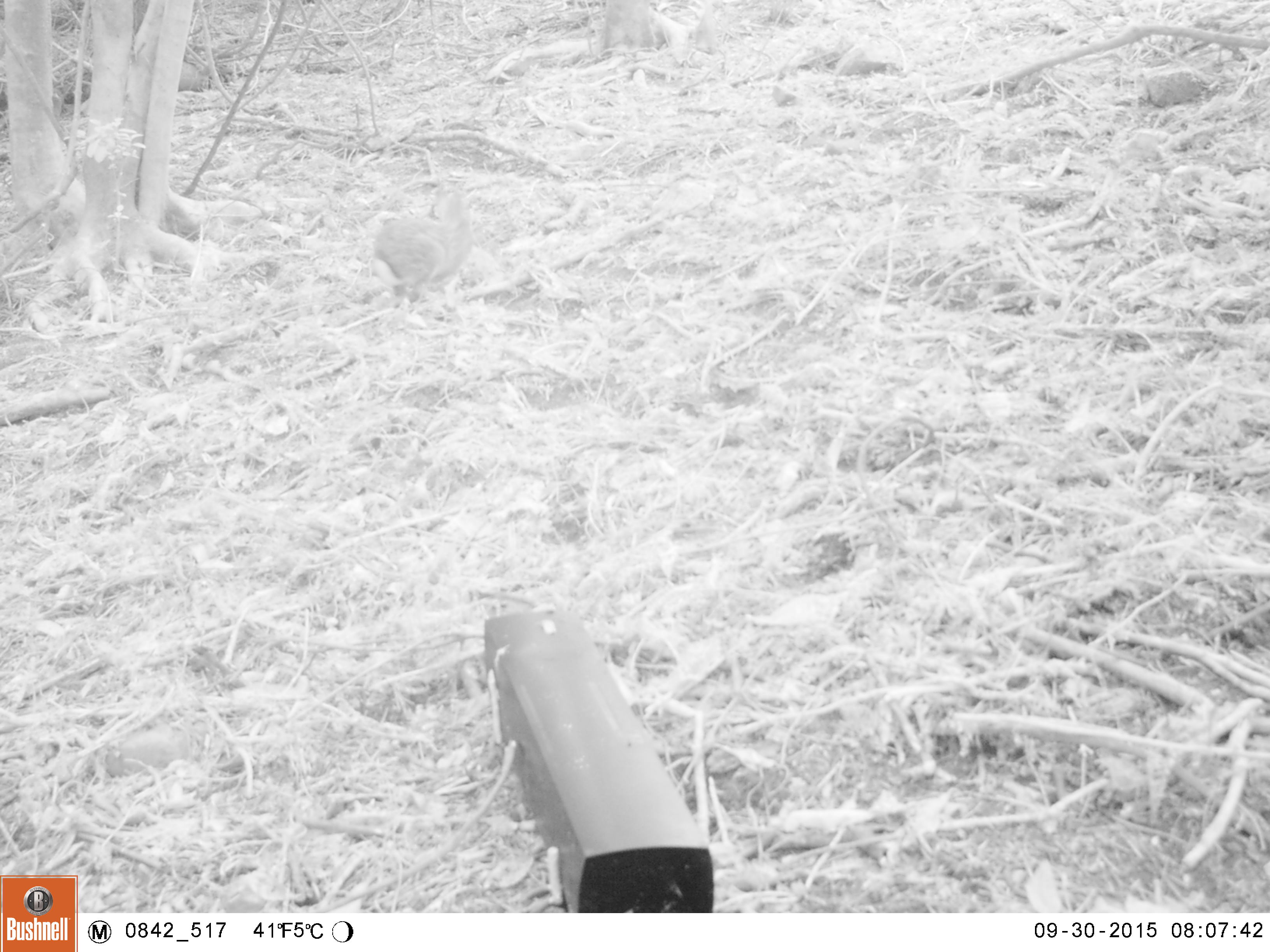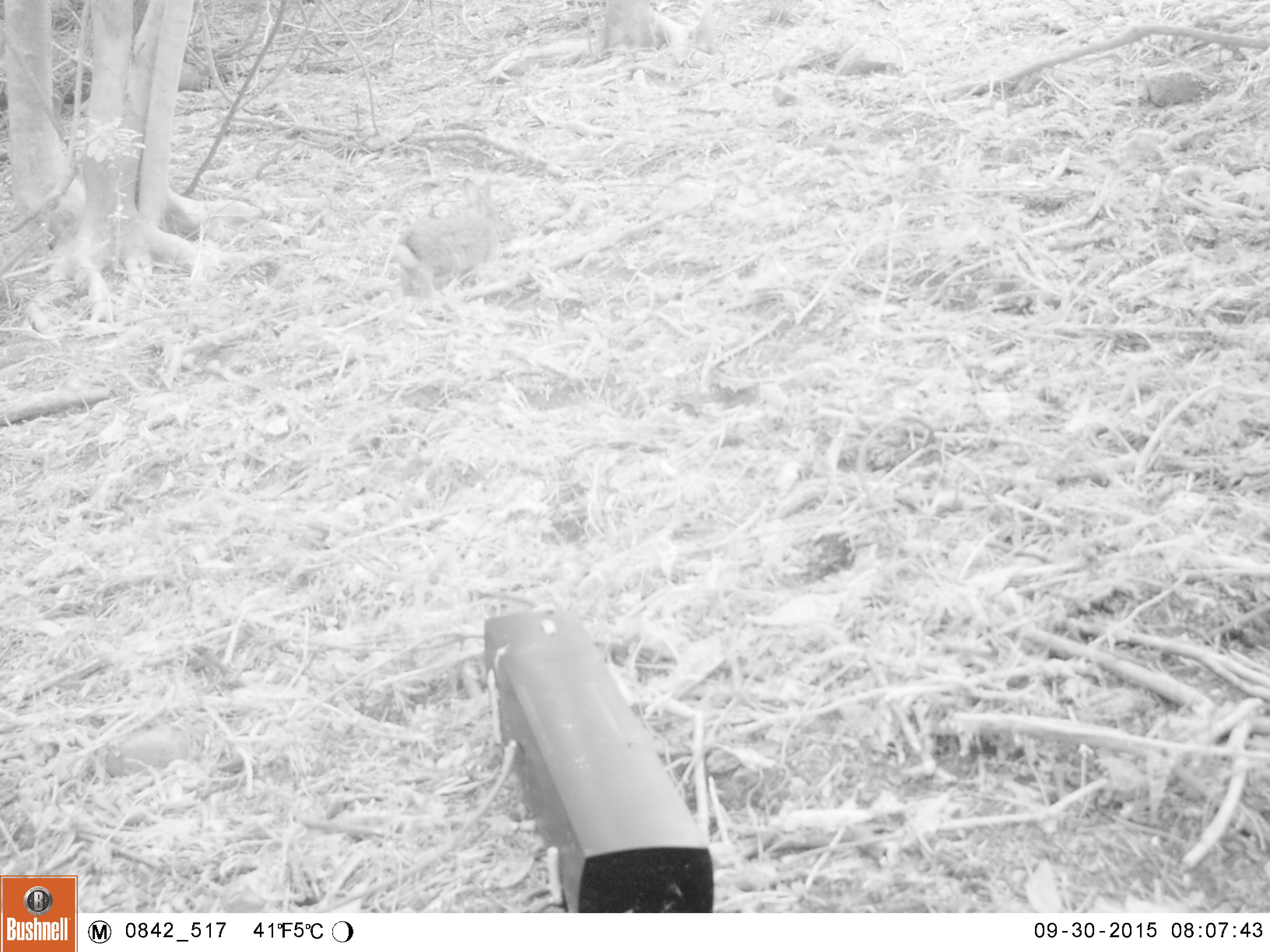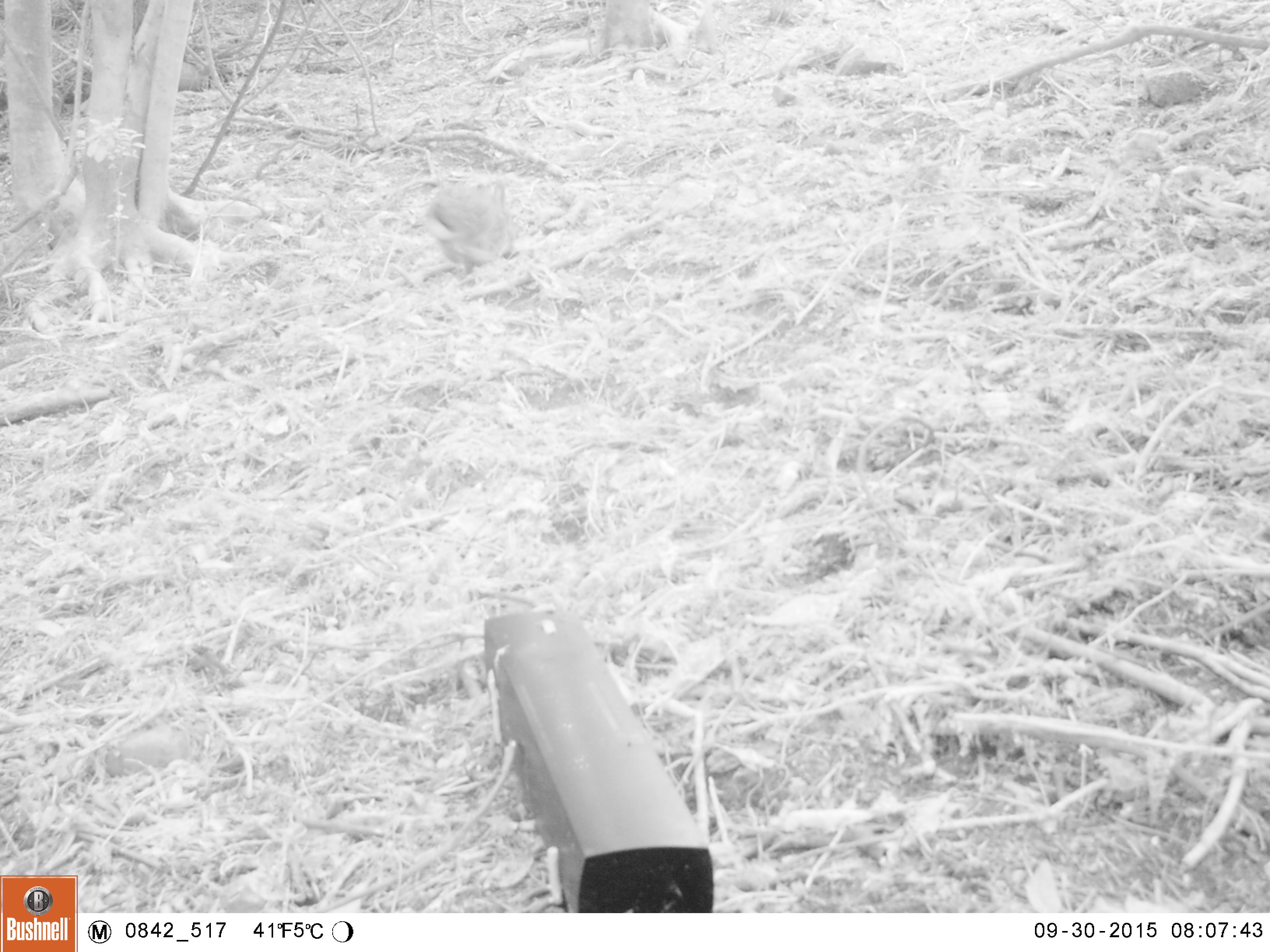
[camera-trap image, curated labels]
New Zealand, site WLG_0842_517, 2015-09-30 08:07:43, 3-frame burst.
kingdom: Animalia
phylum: Chordata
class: Mammalia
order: Lagomorpha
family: Leporidae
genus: Oryctolagus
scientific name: Oryctolagus cuniculus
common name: european rabbit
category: rabbit